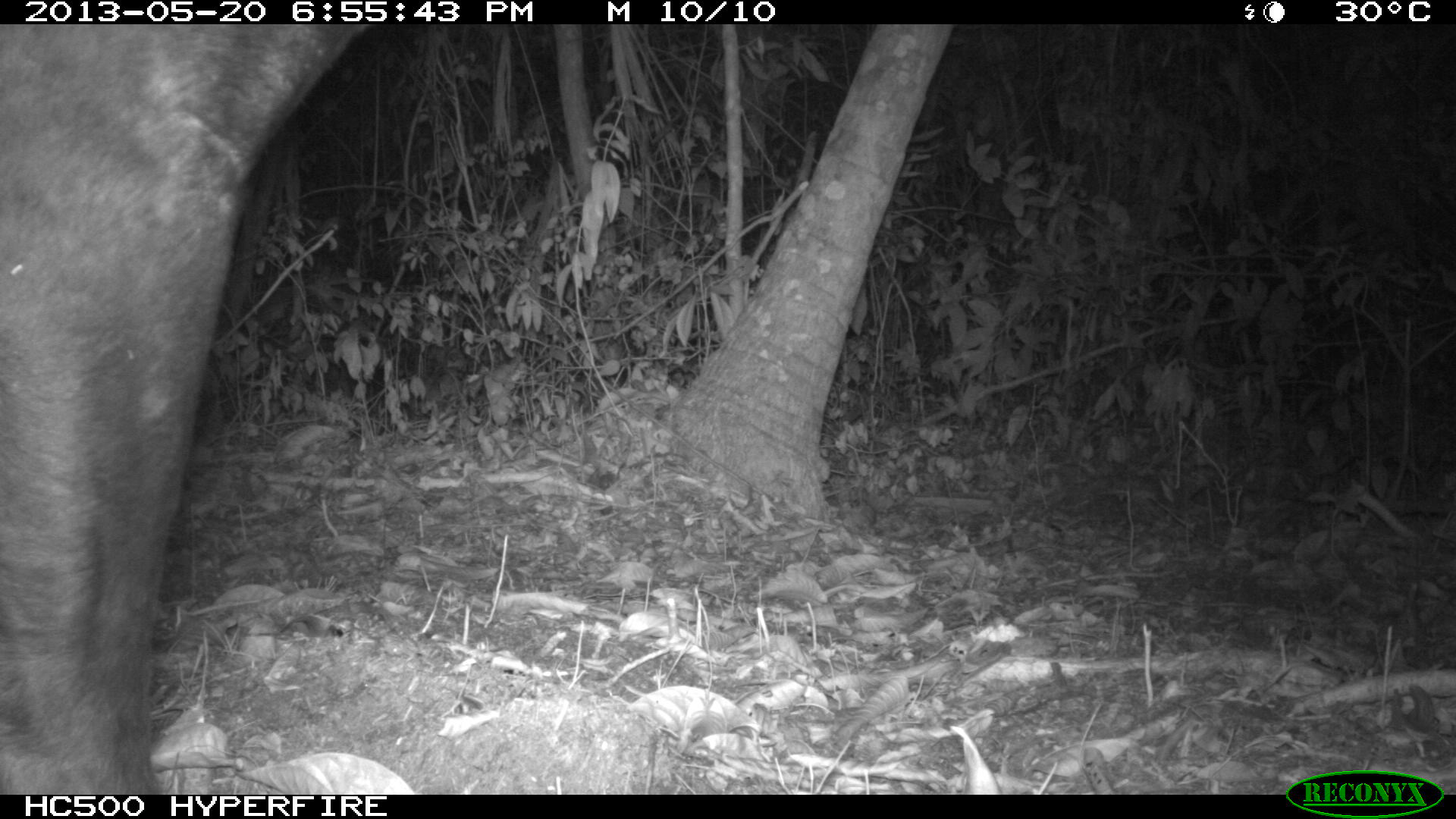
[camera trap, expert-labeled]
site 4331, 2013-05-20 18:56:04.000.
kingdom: Animalia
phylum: Chordata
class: Mammalia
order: Perissodactyla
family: Tapiridae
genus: Tapirus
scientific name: Tapirus bairdii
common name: baird's tapir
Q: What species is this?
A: Tapirus bairdii (baird's tapir).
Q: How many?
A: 1.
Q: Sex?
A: Male.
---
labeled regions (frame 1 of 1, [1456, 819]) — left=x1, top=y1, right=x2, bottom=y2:
tapirus bairdii: left=0, top=23, right=375, bottom=792